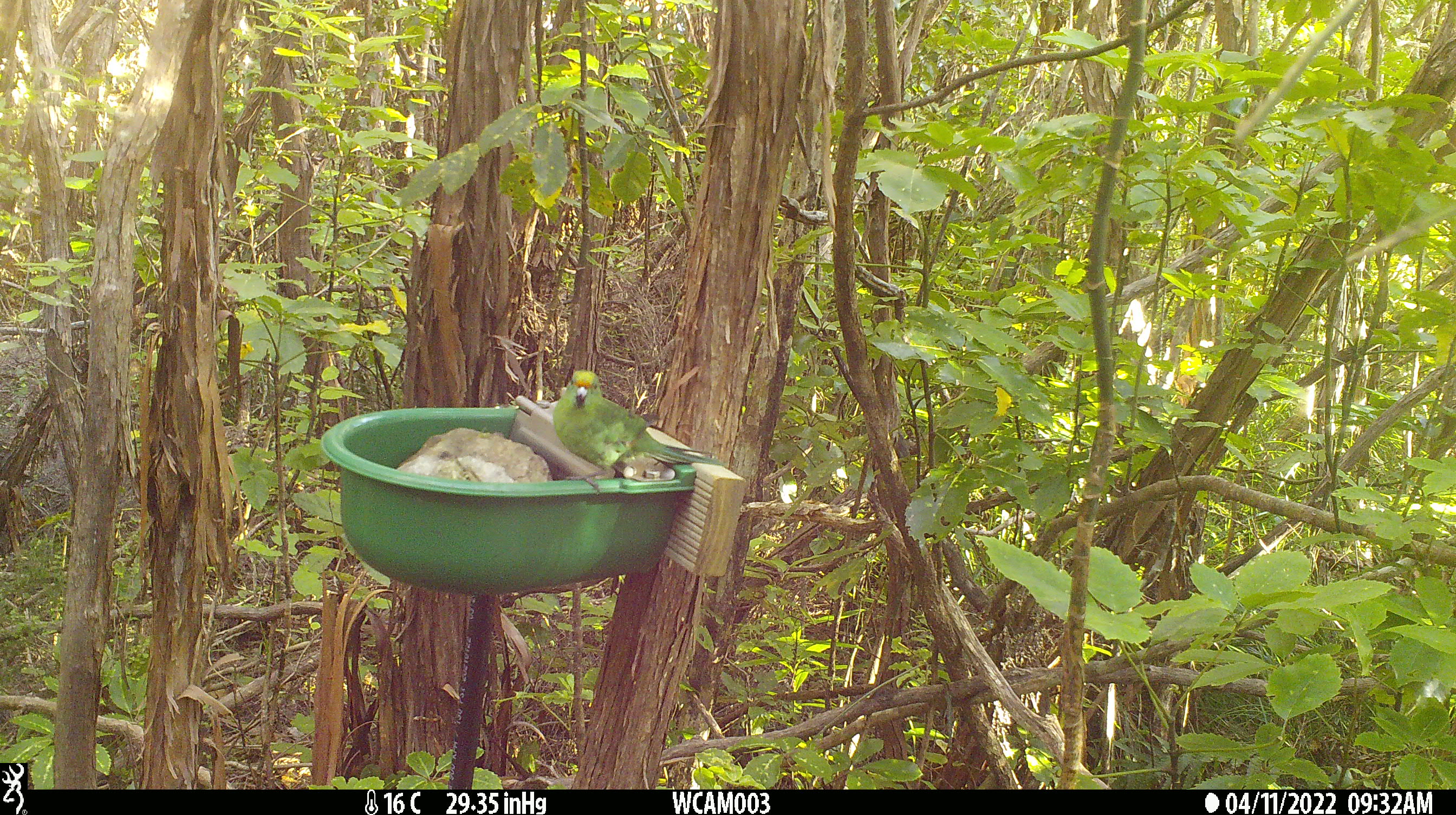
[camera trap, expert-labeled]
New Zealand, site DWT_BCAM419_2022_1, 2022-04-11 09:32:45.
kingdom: Animalia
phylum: Chordata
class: Aves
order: Psittaciformes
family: Psittaculidae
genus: Cyanoramphus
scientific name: Cyanoramphus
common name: parakeet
Parakeet (Cyanoramphus).